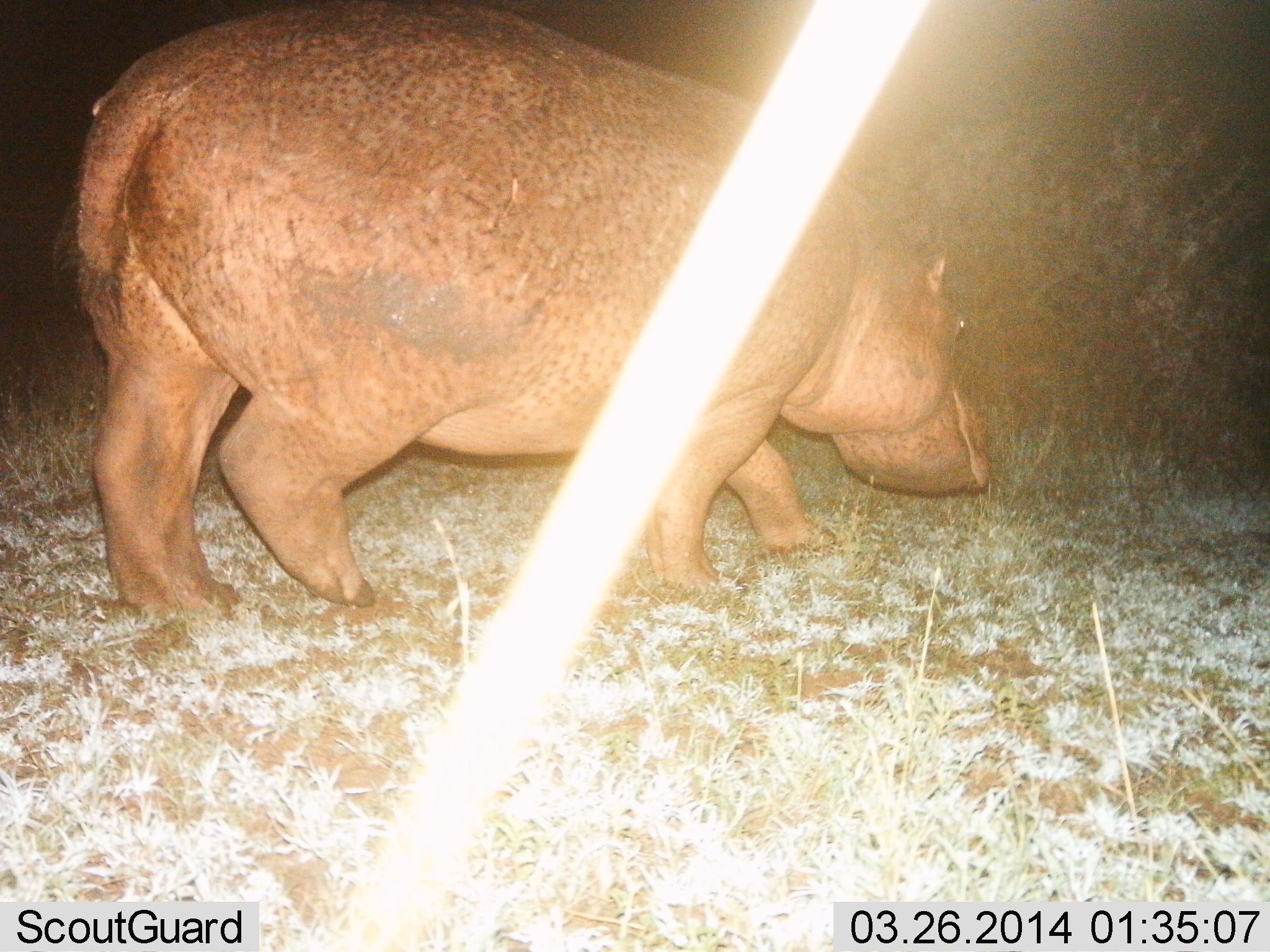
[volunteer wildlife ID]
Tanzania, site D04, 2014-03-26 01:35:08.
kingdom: Animalia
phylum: Chordata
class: Mammalia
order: Artiodactyla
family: Hippopotamidae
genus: Hippopotamus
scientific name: Hippopotamus amphibius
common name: hippopotamus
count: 1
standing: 30%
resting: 0%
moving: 70%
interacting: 0%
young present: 0%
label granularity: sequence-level